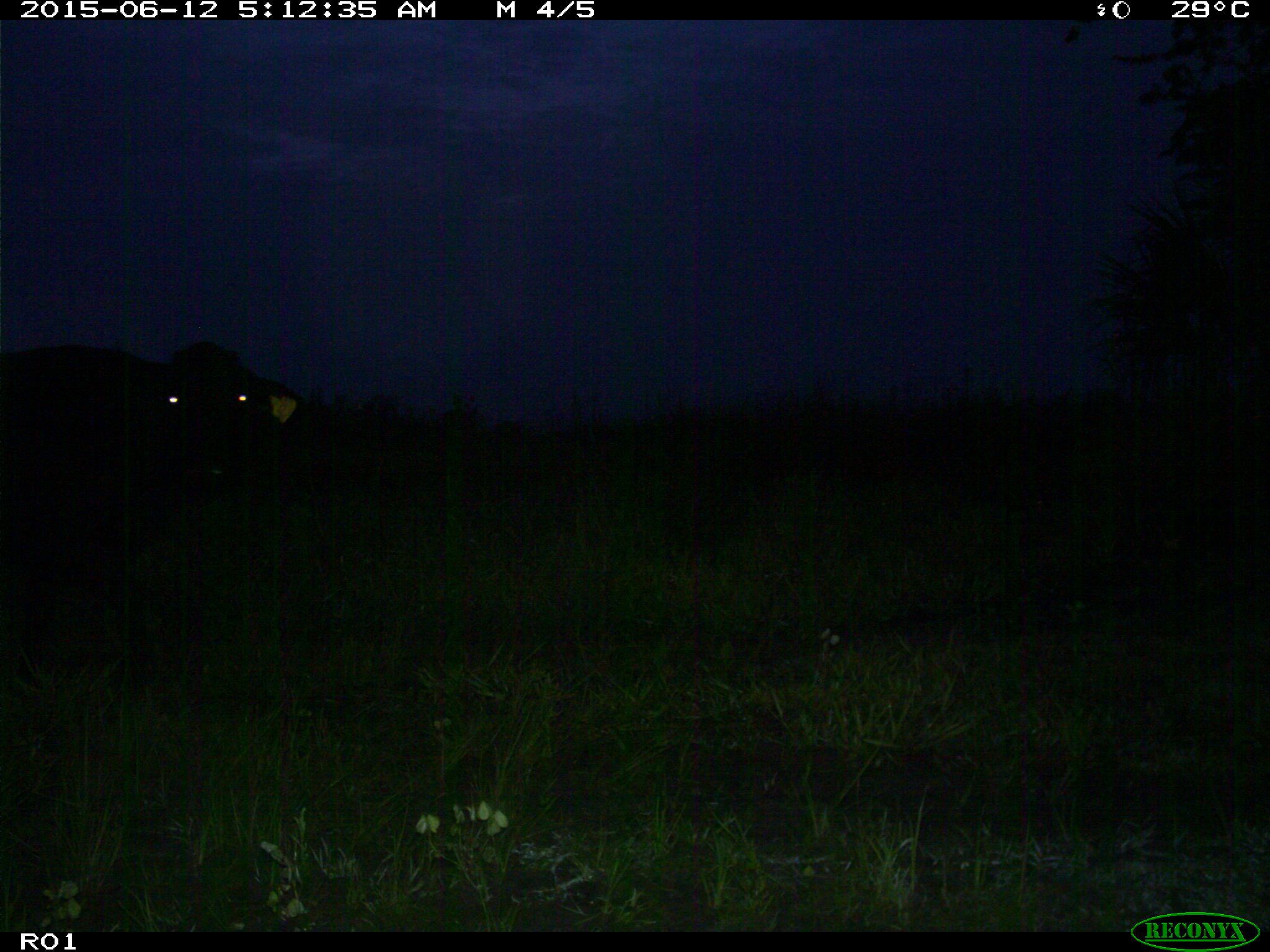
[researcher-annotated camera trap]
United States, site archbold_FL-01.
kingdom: Animalia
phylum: Chordata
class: Mammalia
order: Artiodactyla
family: Bovidae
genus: Bos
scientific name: Bos taurus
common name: domestic cow